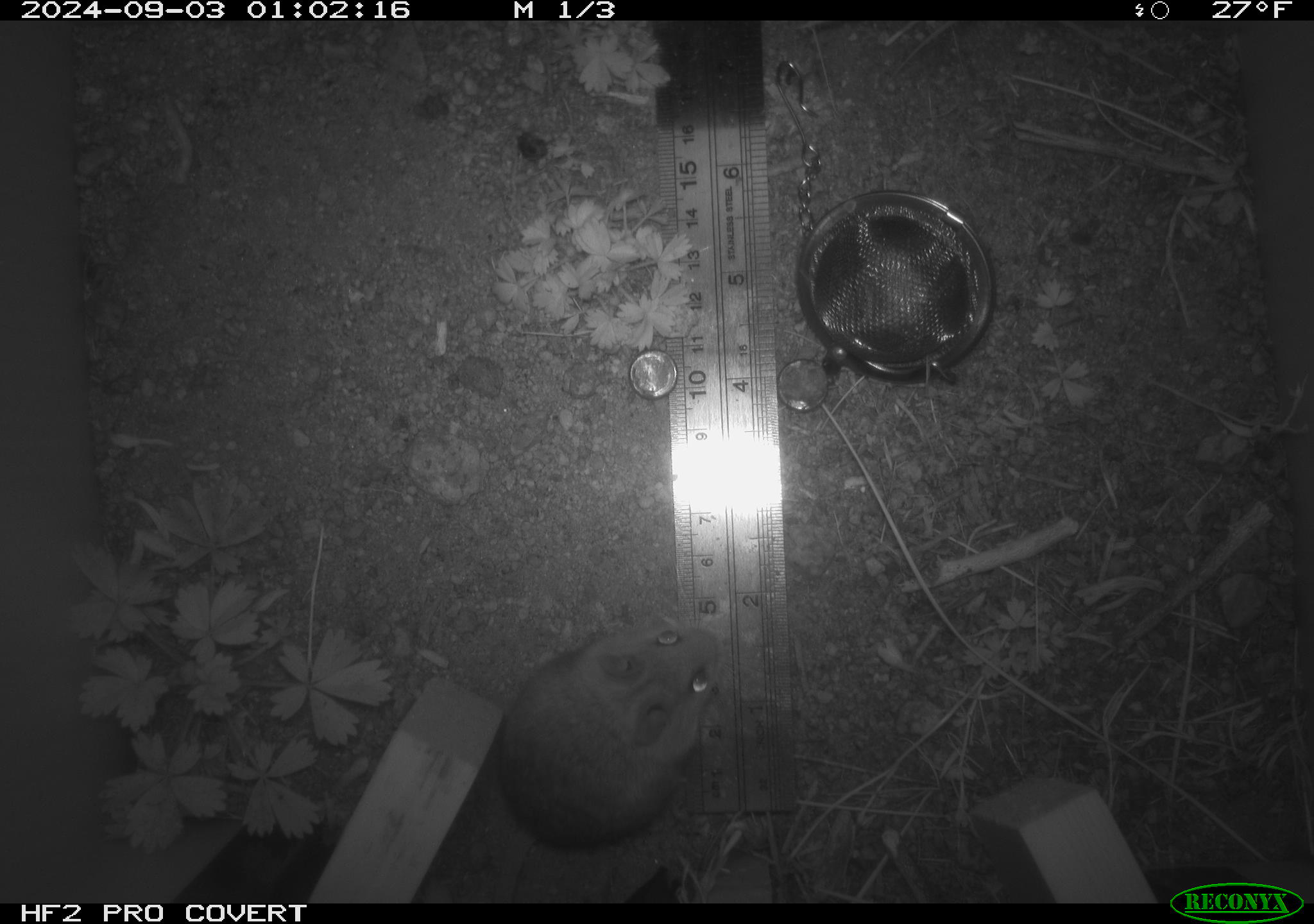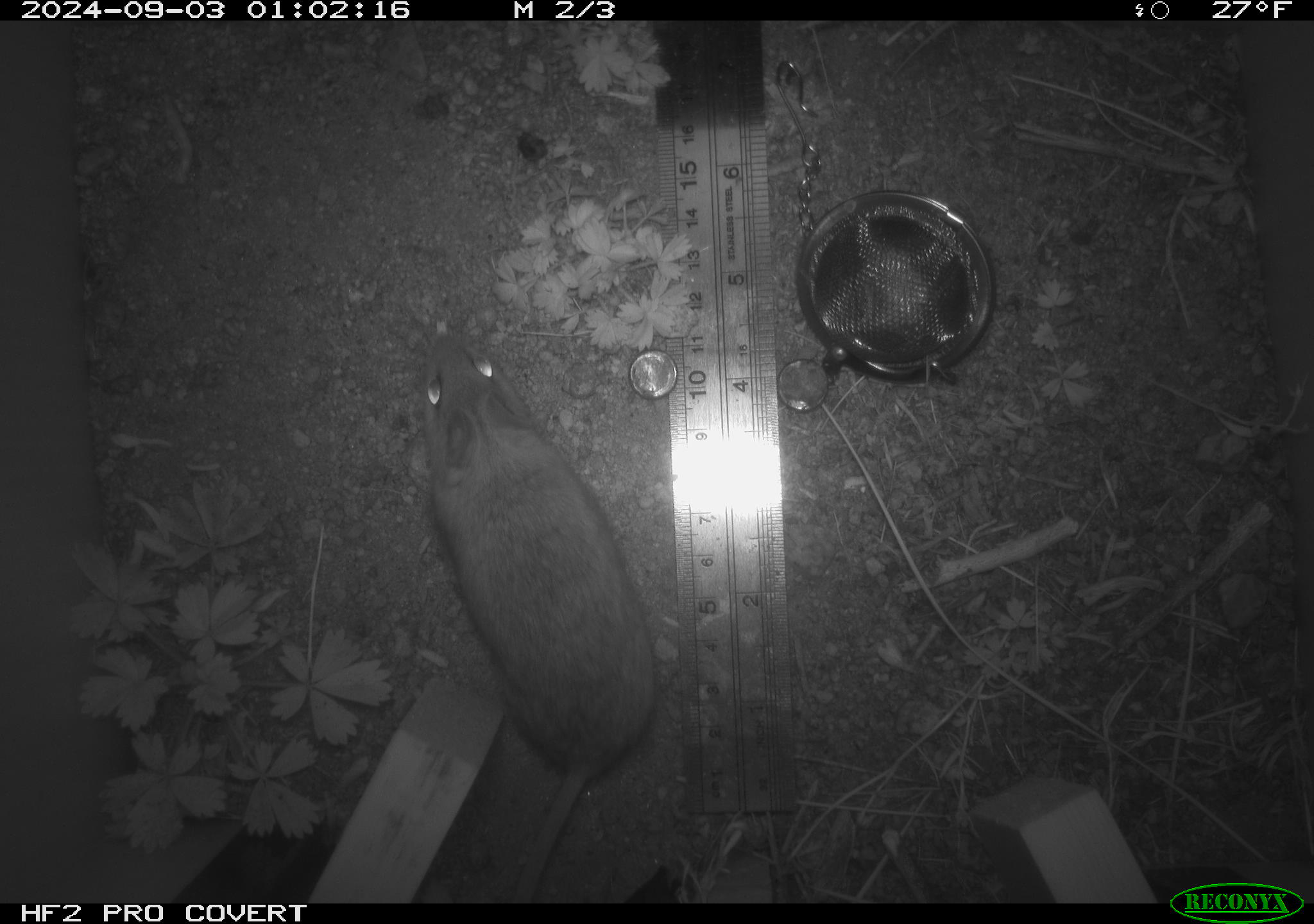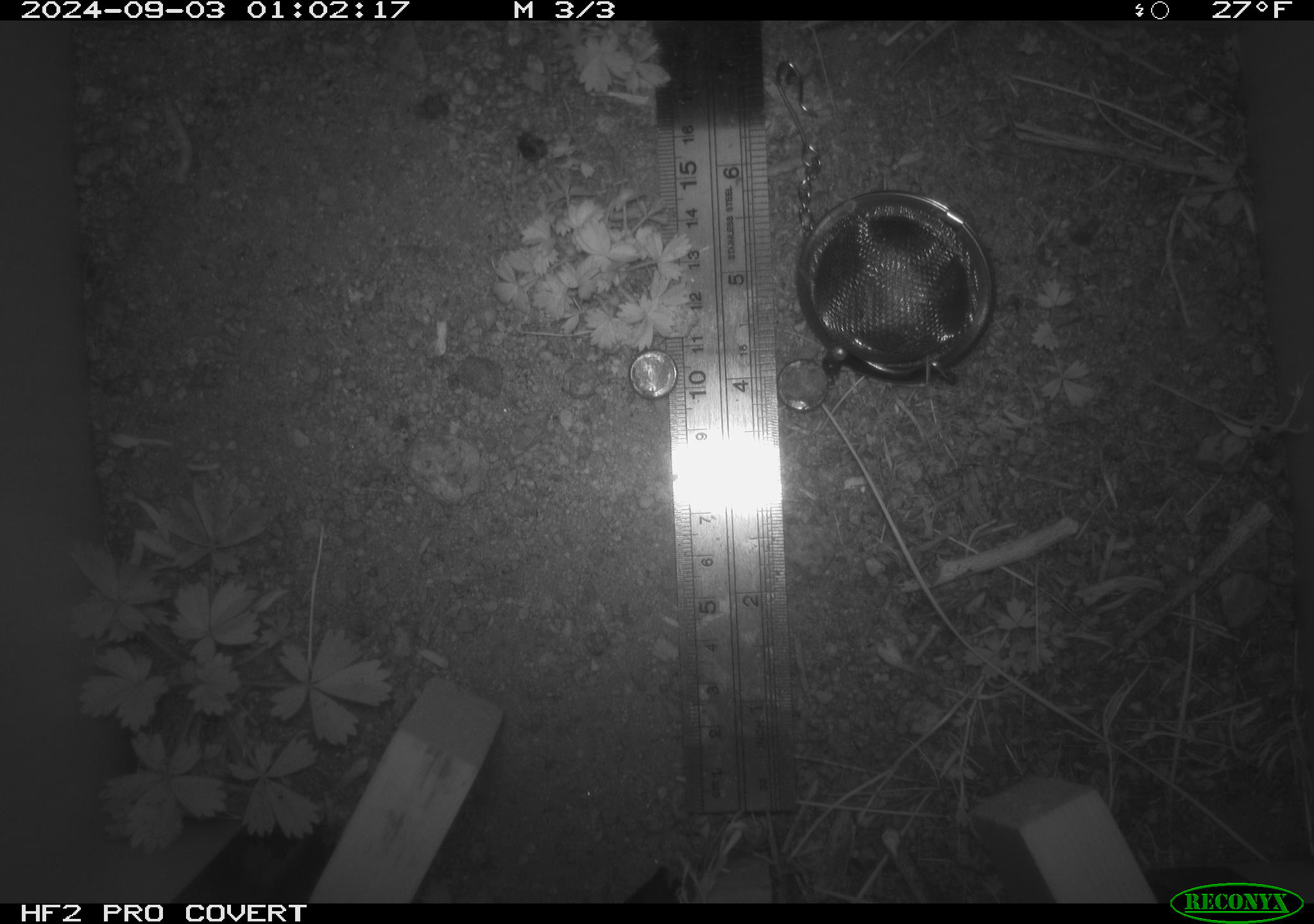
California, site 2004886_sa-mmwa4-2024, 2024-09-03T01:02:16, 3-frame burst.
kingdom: Animalia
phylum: Chordata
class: Mammalia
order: Rodentia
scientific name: Rodentia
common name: mouse species